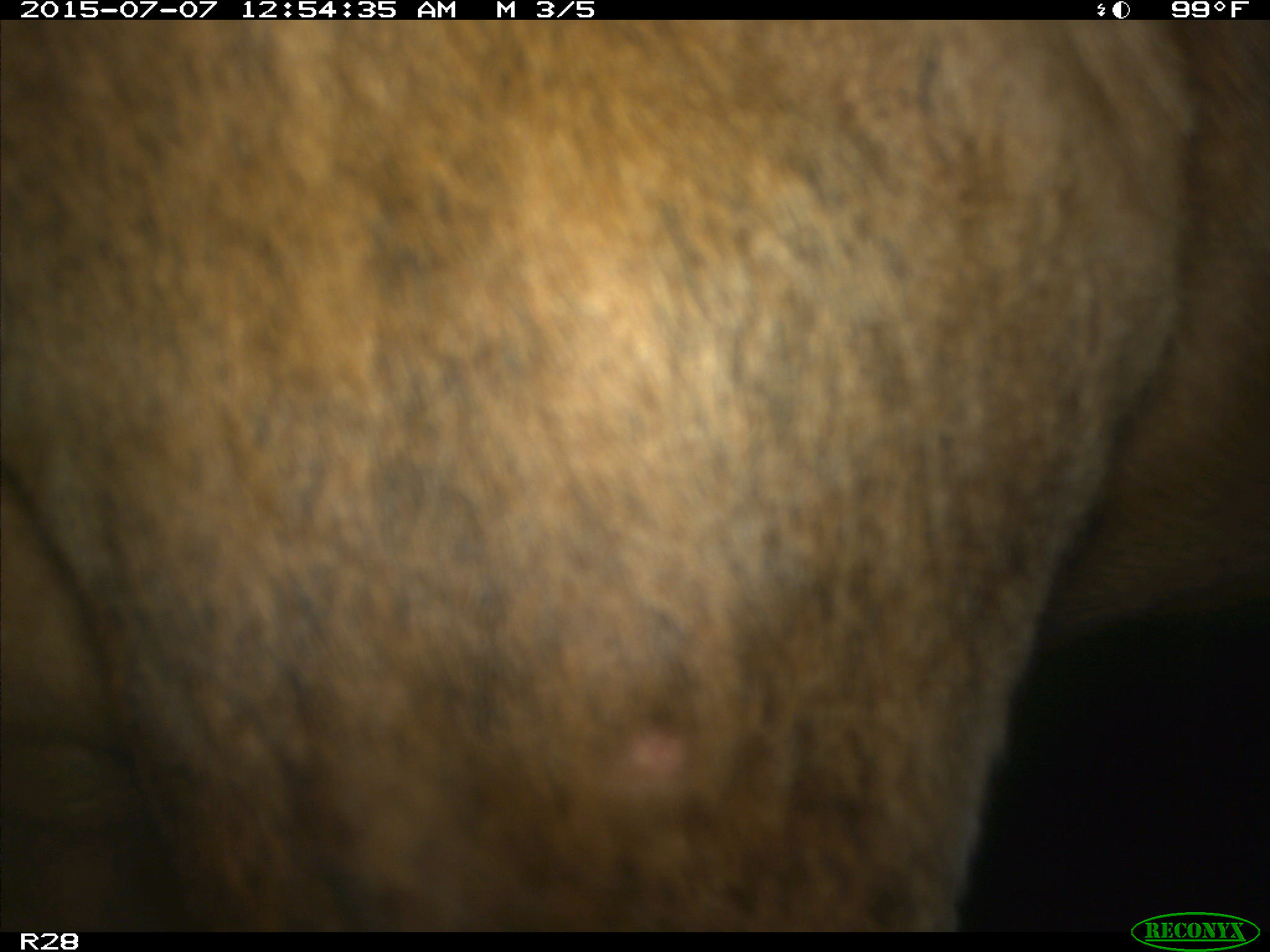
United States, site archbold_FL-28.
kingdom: Animalia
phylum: Chordata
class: Mammalia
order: Artiodactyla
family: Bovidae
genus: Bos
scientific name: Bos taurus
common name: domestic cow